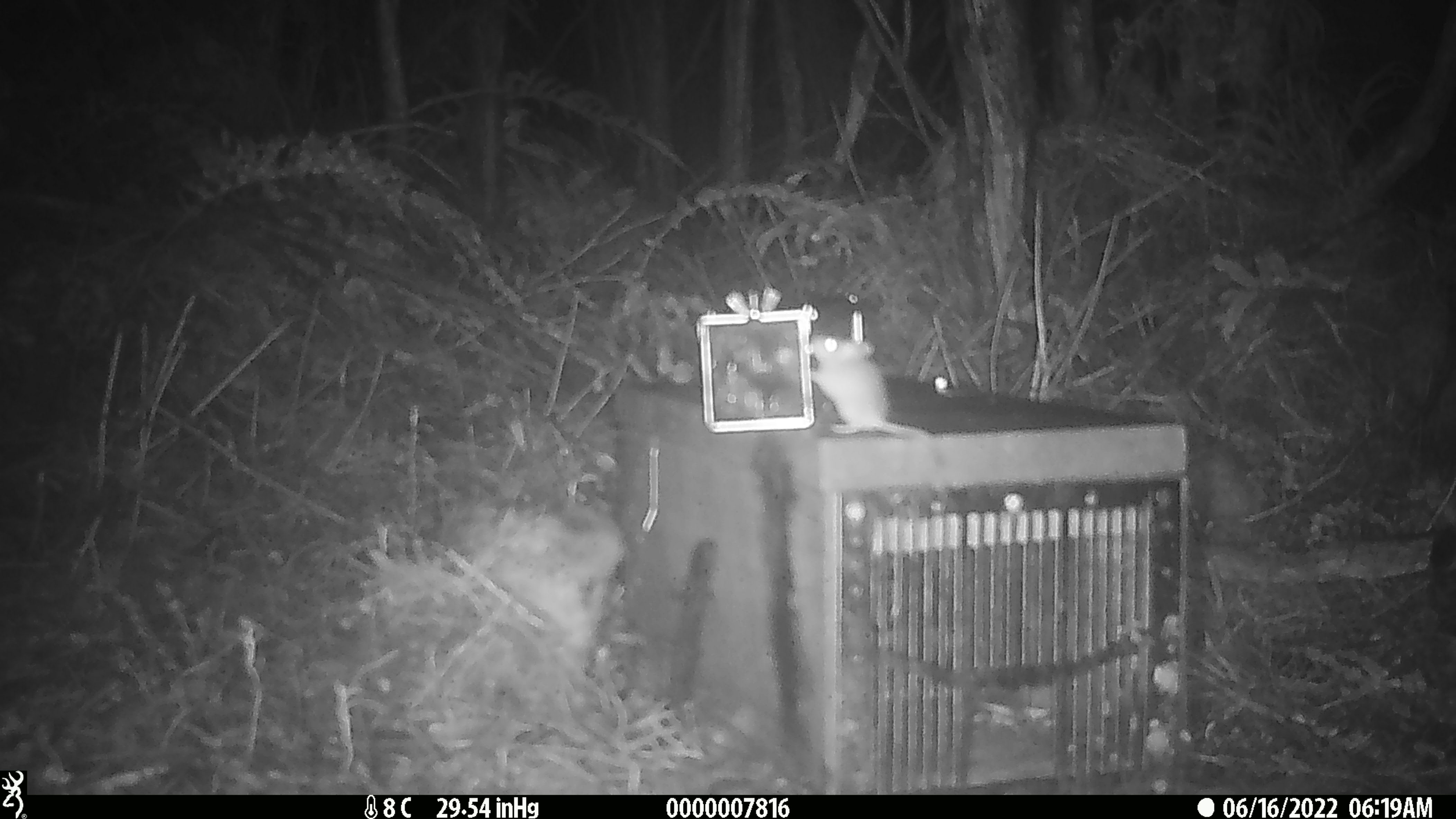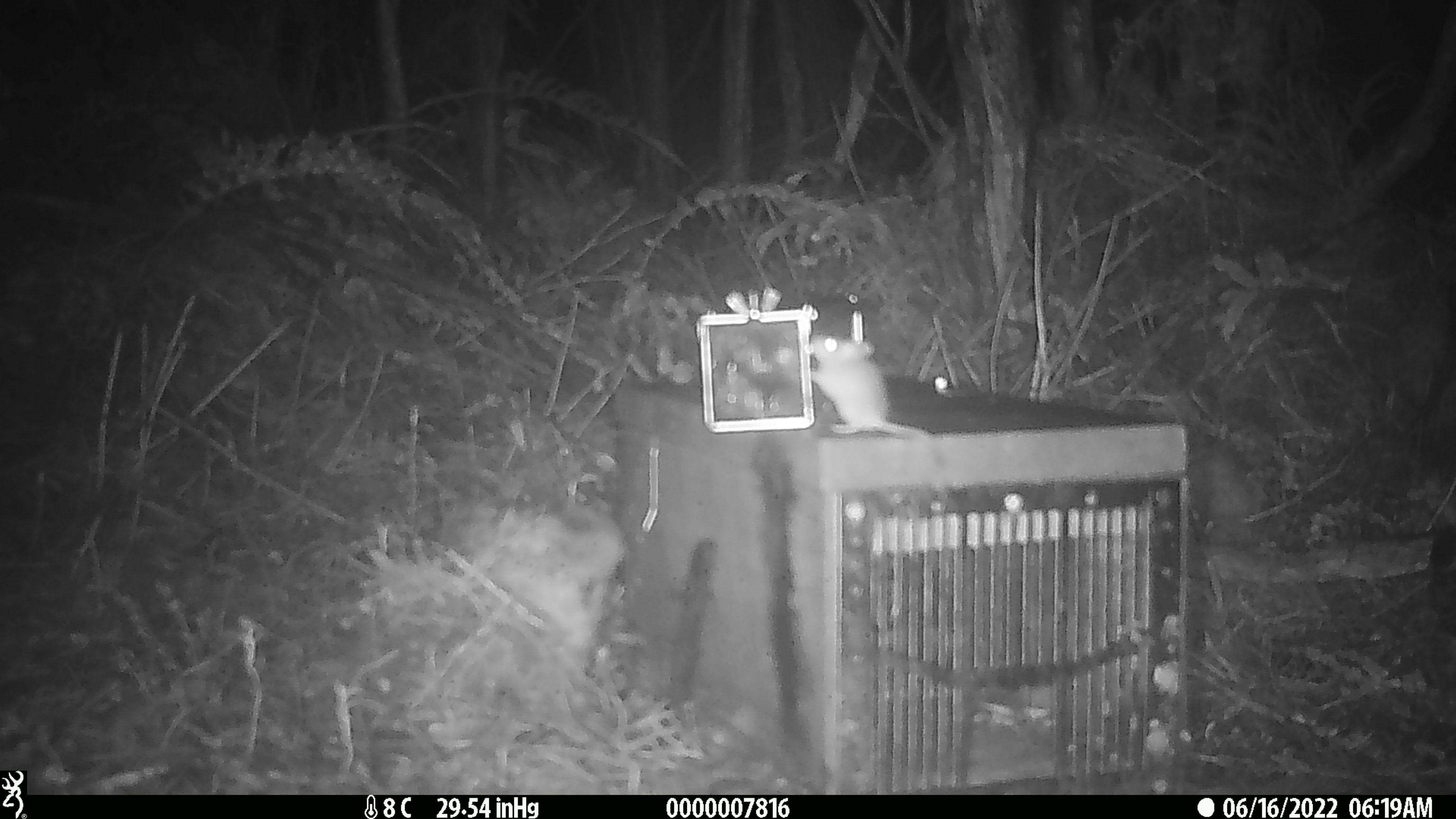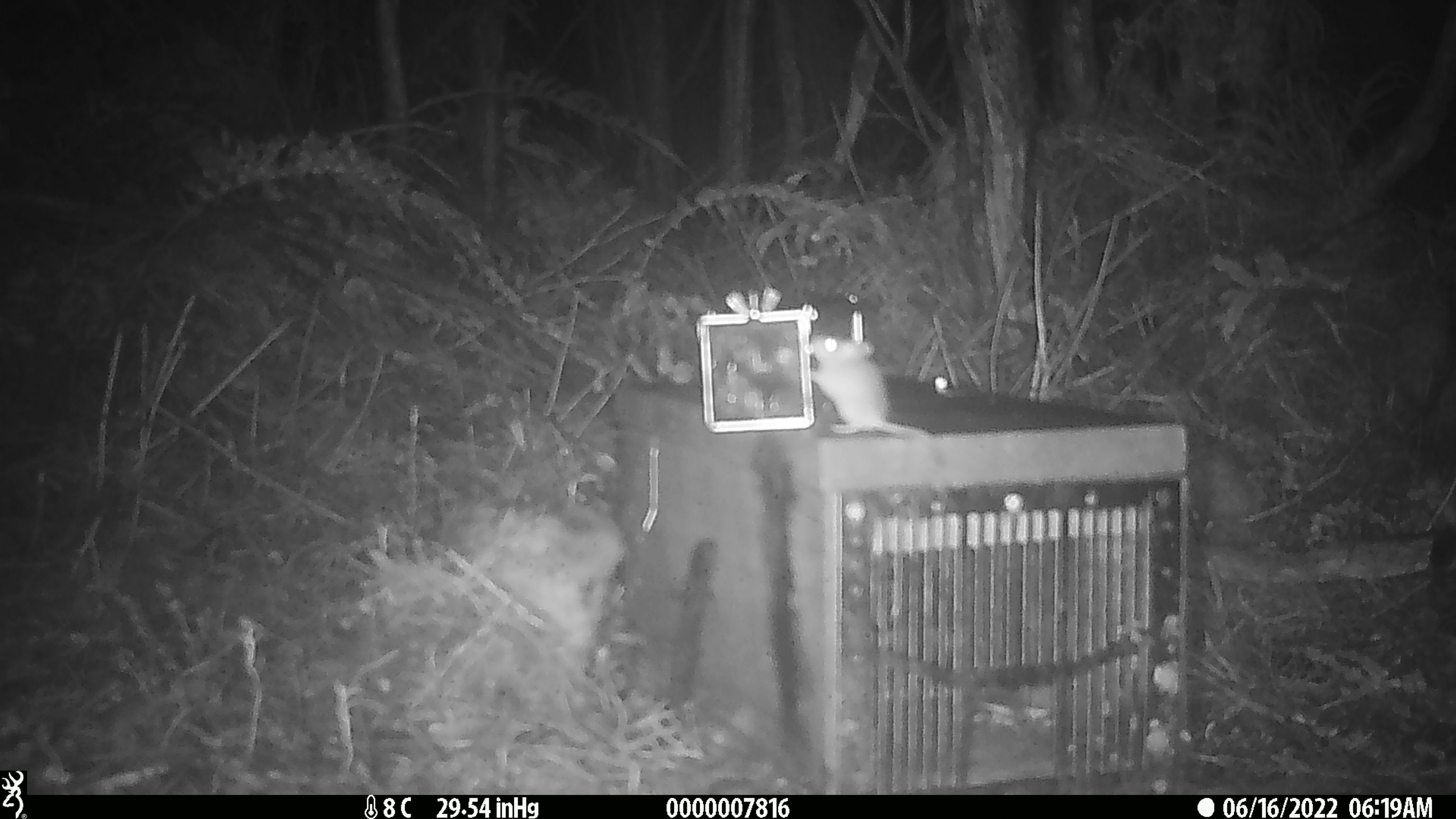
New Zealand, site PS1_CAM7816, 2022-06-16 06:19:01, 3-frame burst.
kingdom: Animalia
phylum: Chordata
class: Mammalia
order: Rodentia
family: Muridae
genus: Mus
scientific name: Mus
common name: mouse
Mouse (Mus).